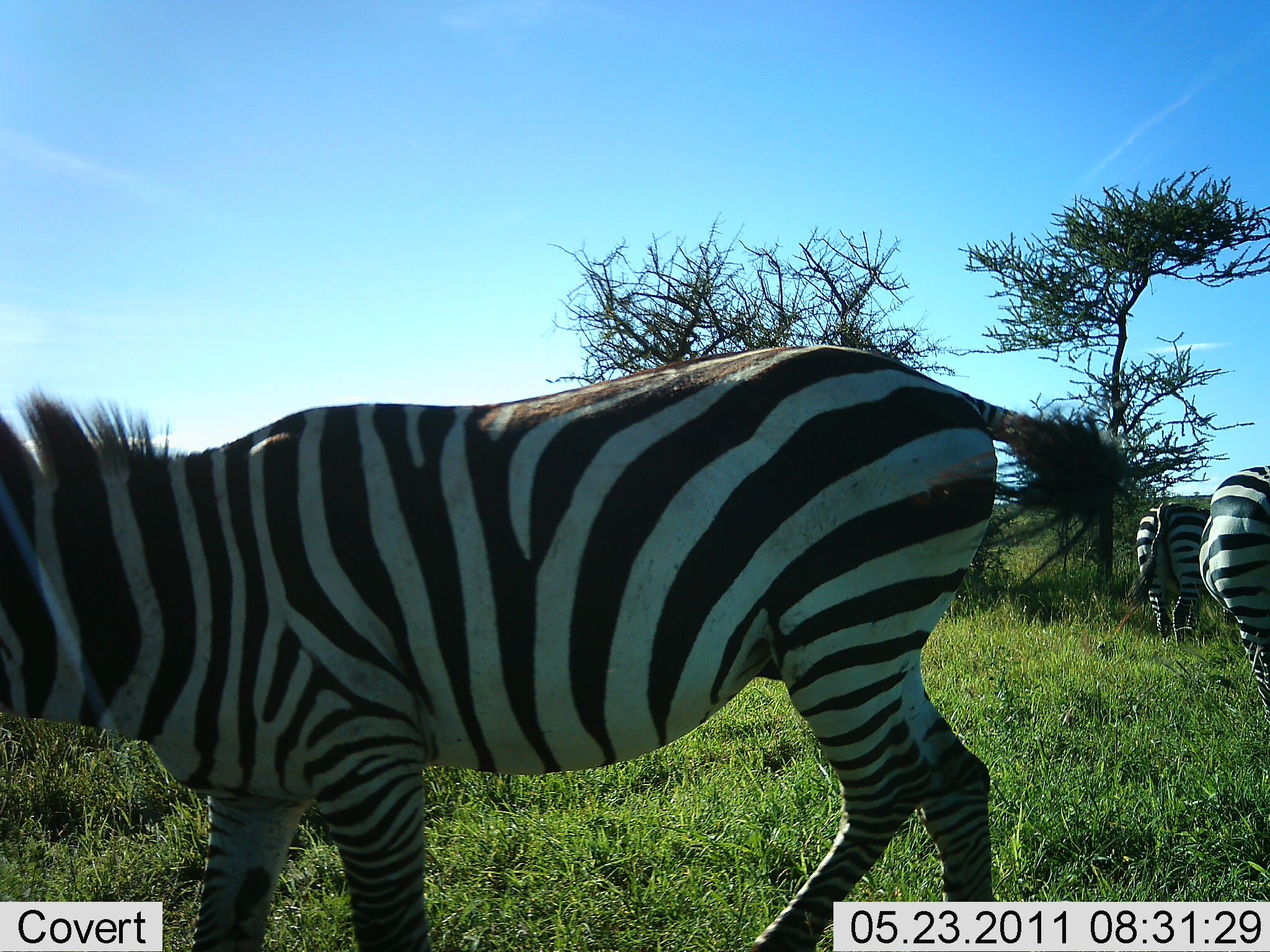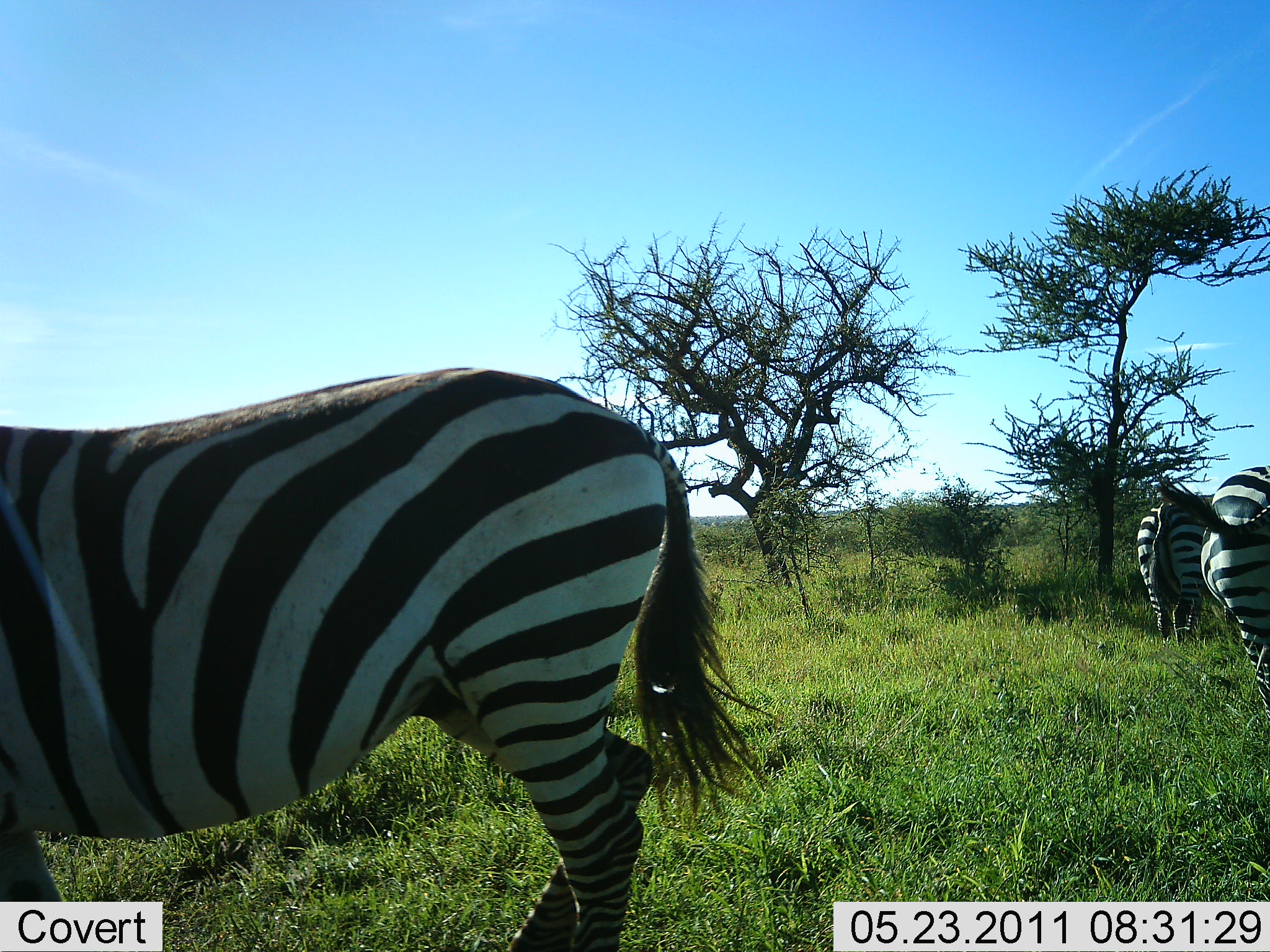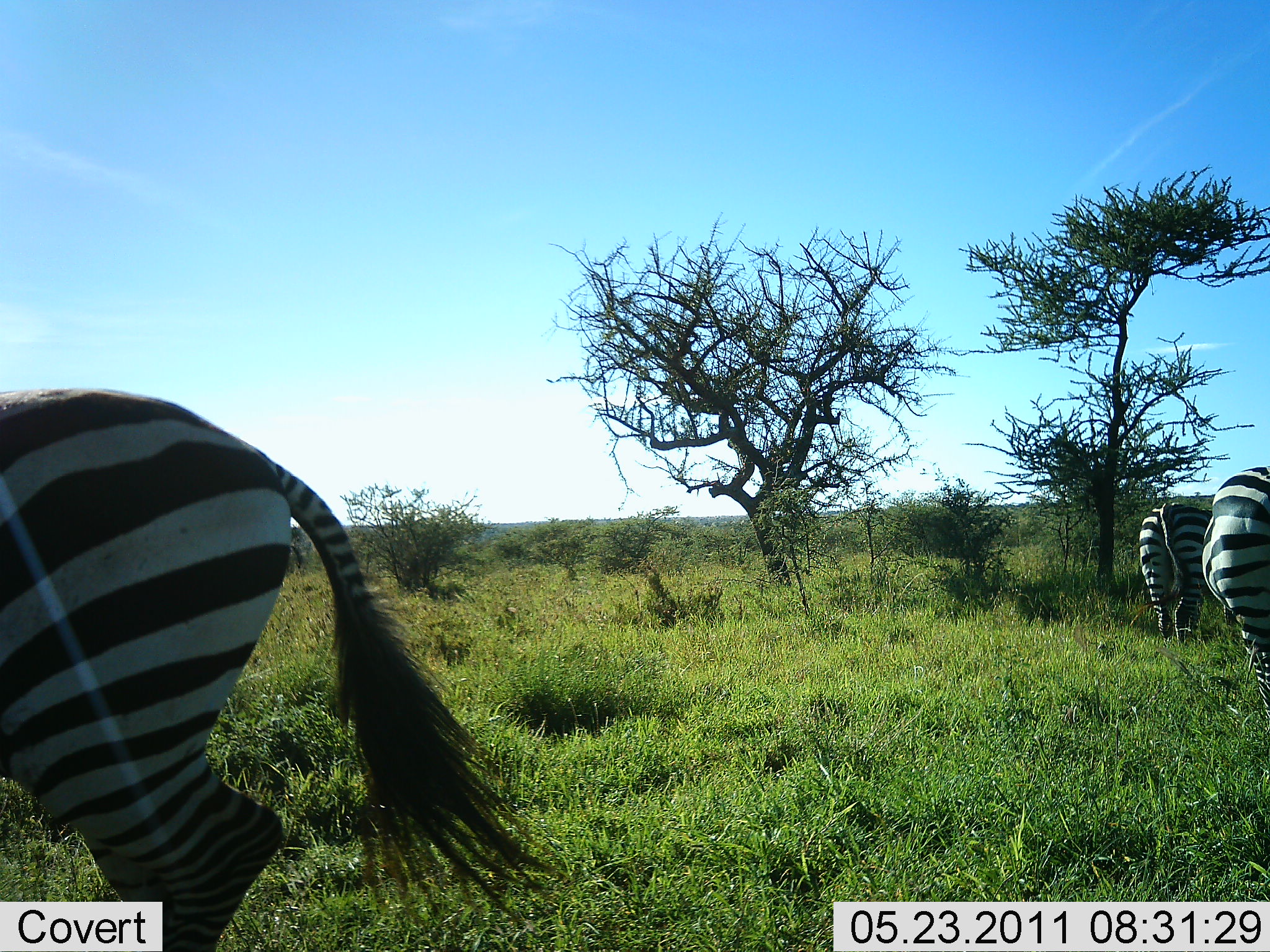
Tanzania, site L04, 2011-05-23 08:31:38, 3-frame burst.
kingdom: Animalia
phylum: Chordata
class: Mammalia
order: Perissodactyla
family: Equidae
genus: Equus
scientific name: Equus quagga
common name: plains zebra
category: zebra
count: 3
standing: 64%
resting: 0%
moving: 82%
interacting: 0%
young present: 0%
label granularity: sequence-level